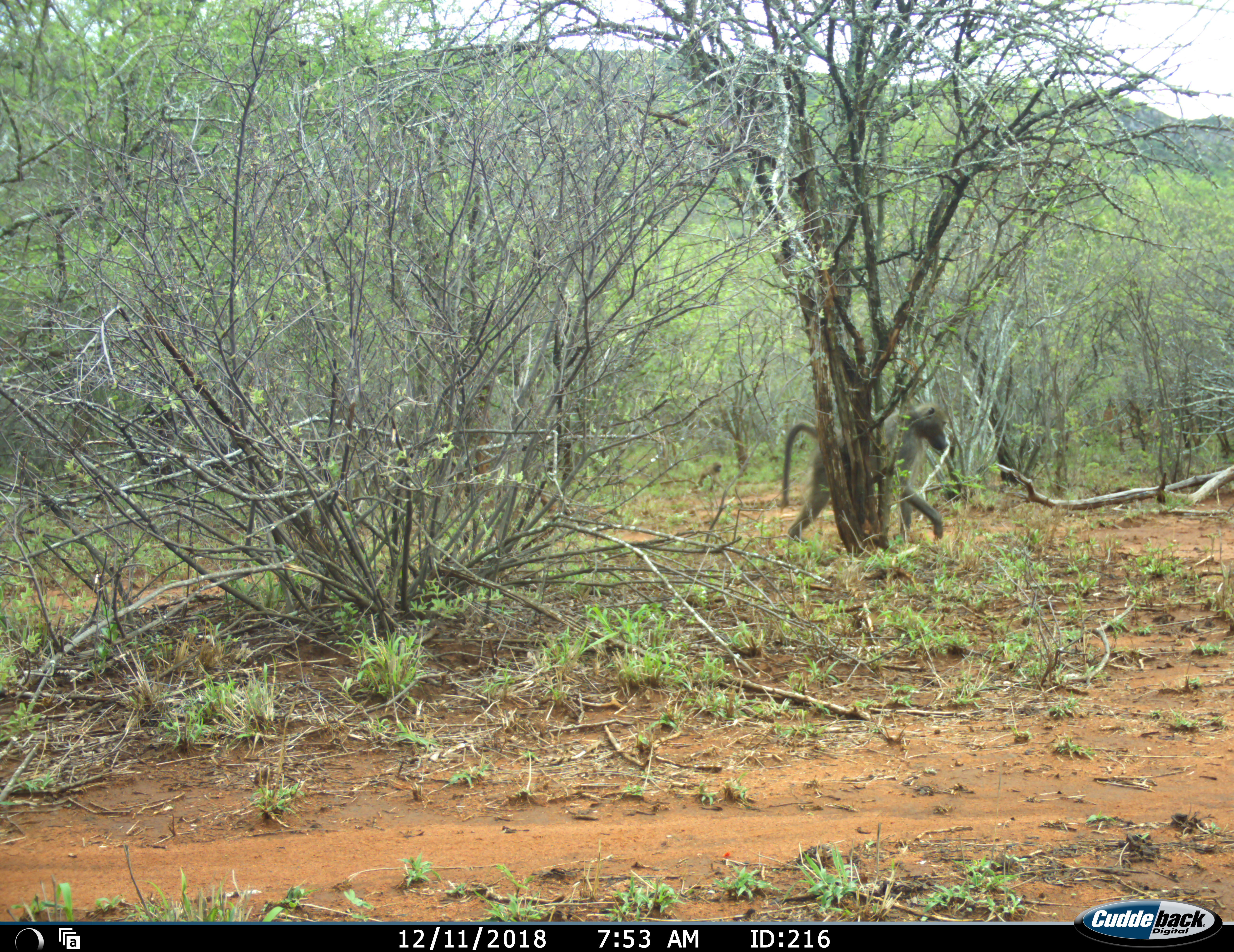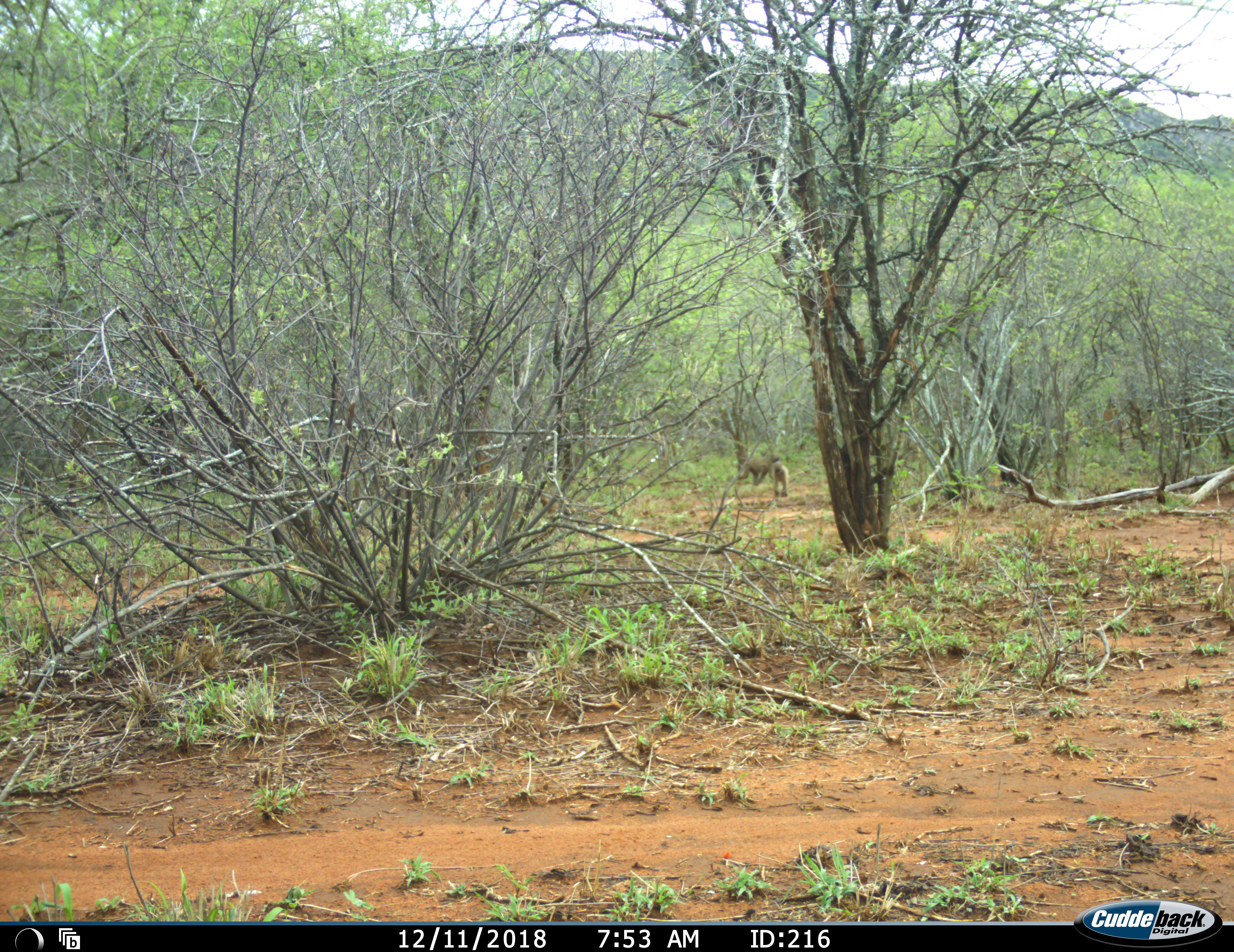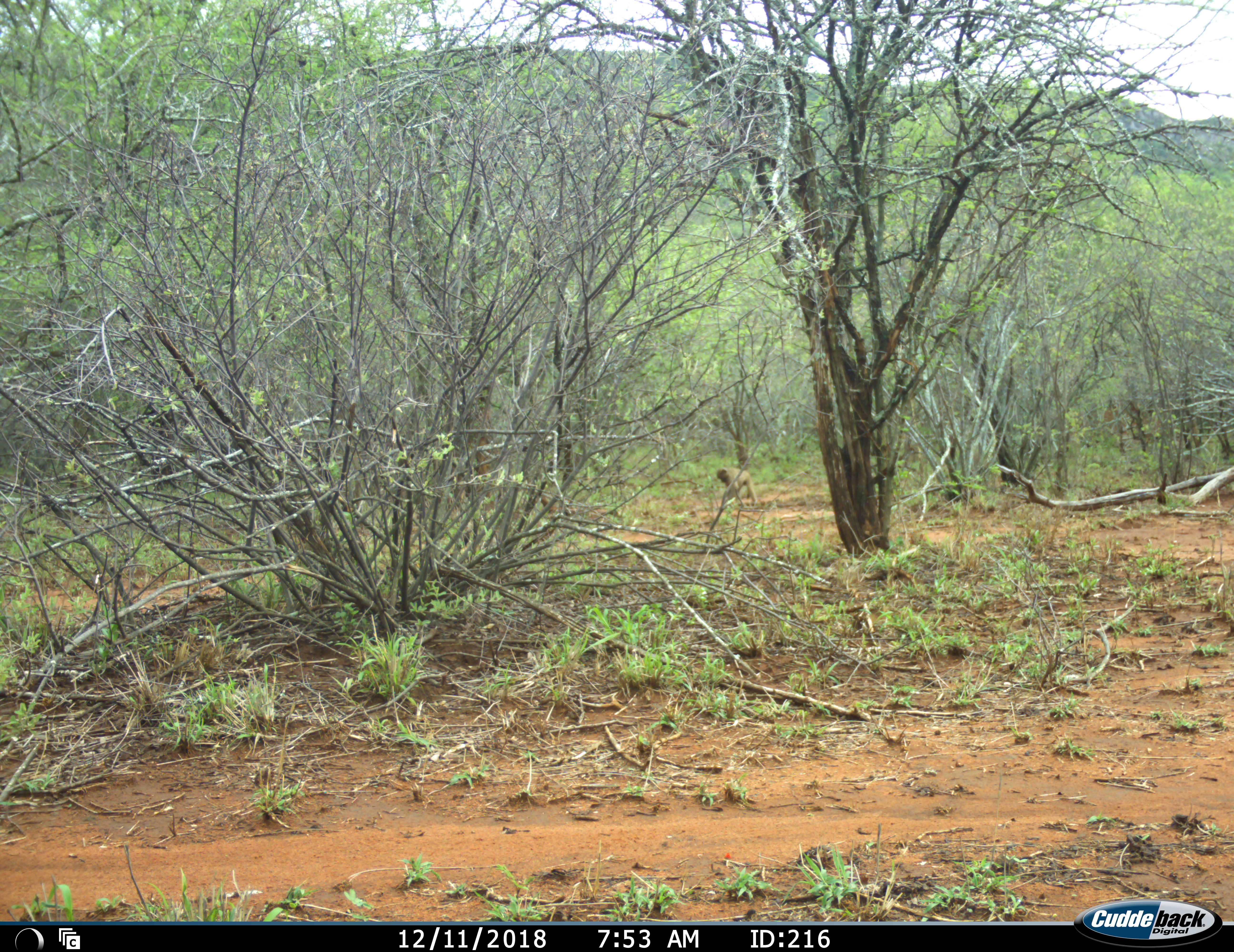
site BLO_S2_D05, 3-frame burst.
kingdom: Animalia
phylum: Chordata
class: Mammalia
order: Primates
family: Cercopithecidae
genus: Papio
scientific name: Papio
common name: baboon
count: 2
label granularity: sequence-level